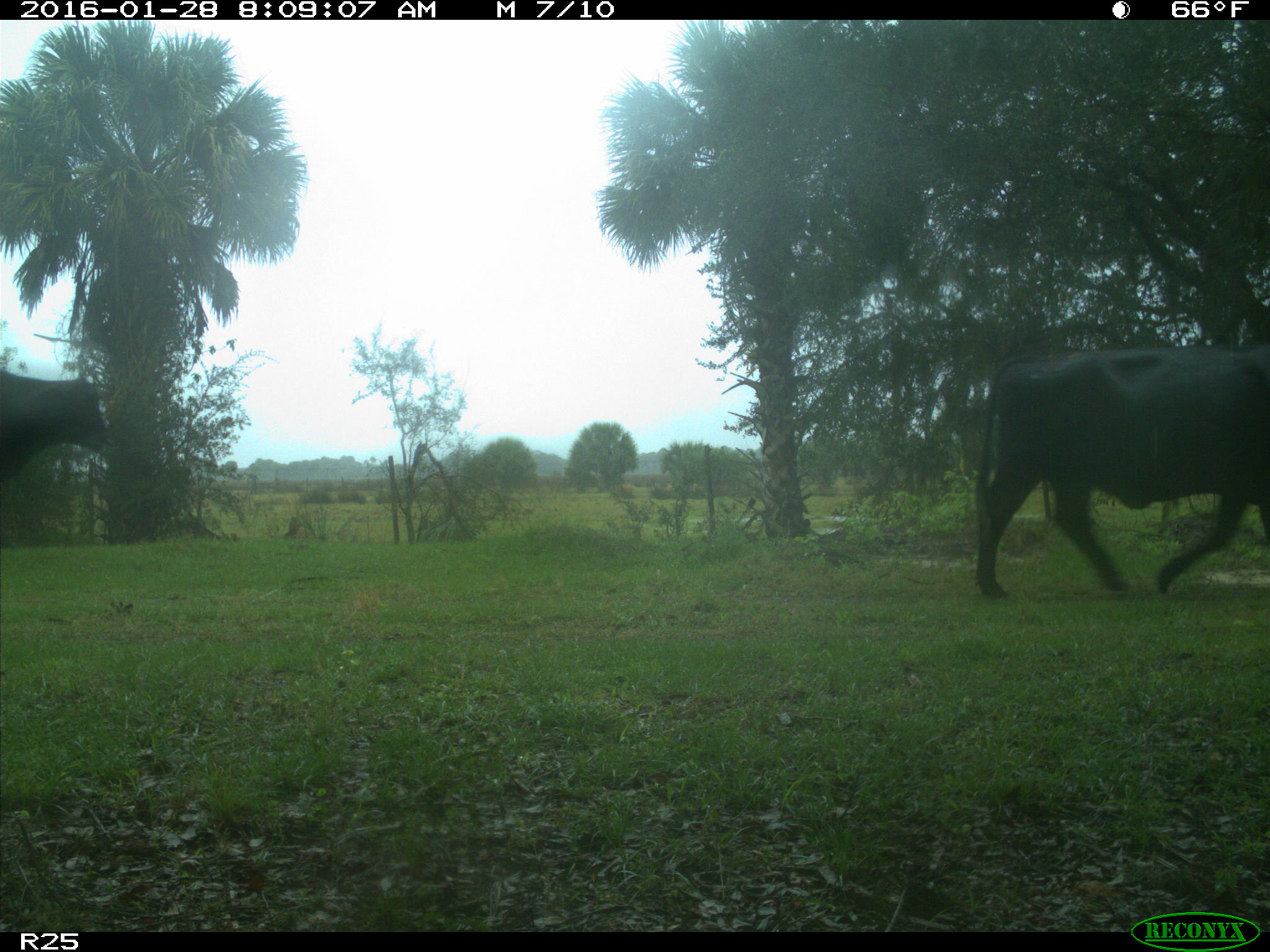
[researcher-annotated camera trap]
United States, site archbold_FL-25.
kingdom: Animalia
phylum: Chordata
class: Mammalia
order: Artiodactyla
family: Bovidae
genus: Bos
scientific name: Bos taurus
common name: domestic cow